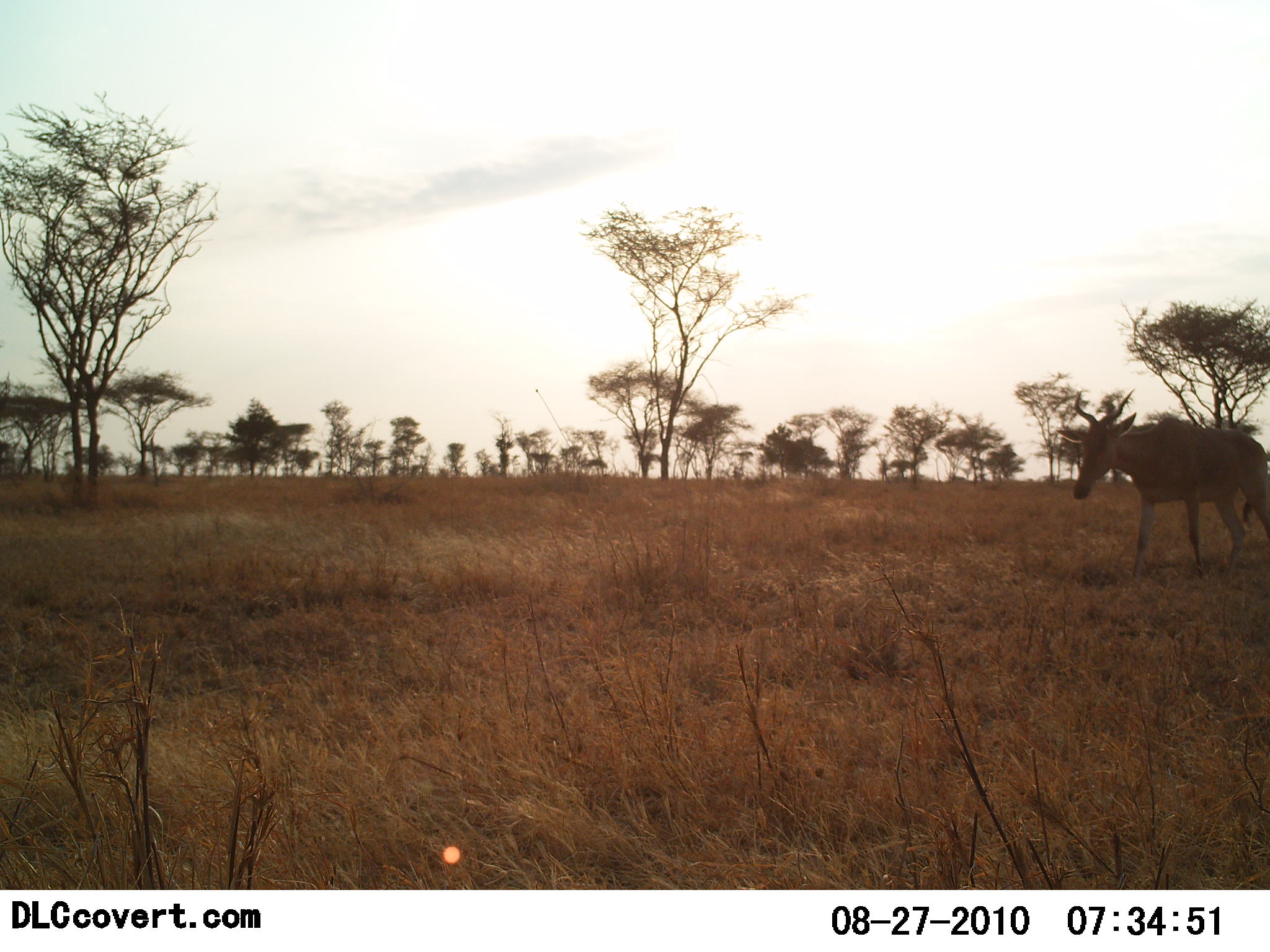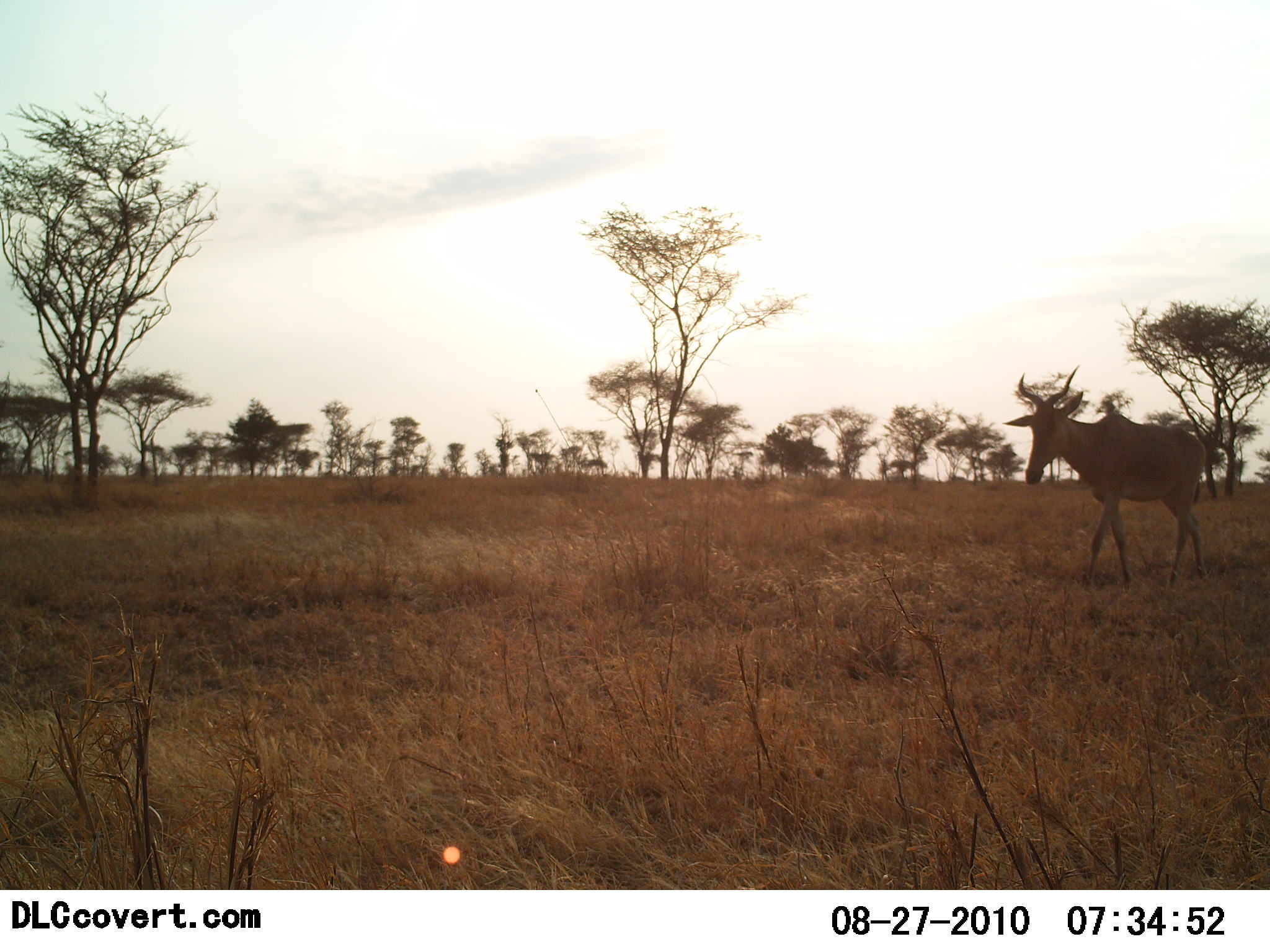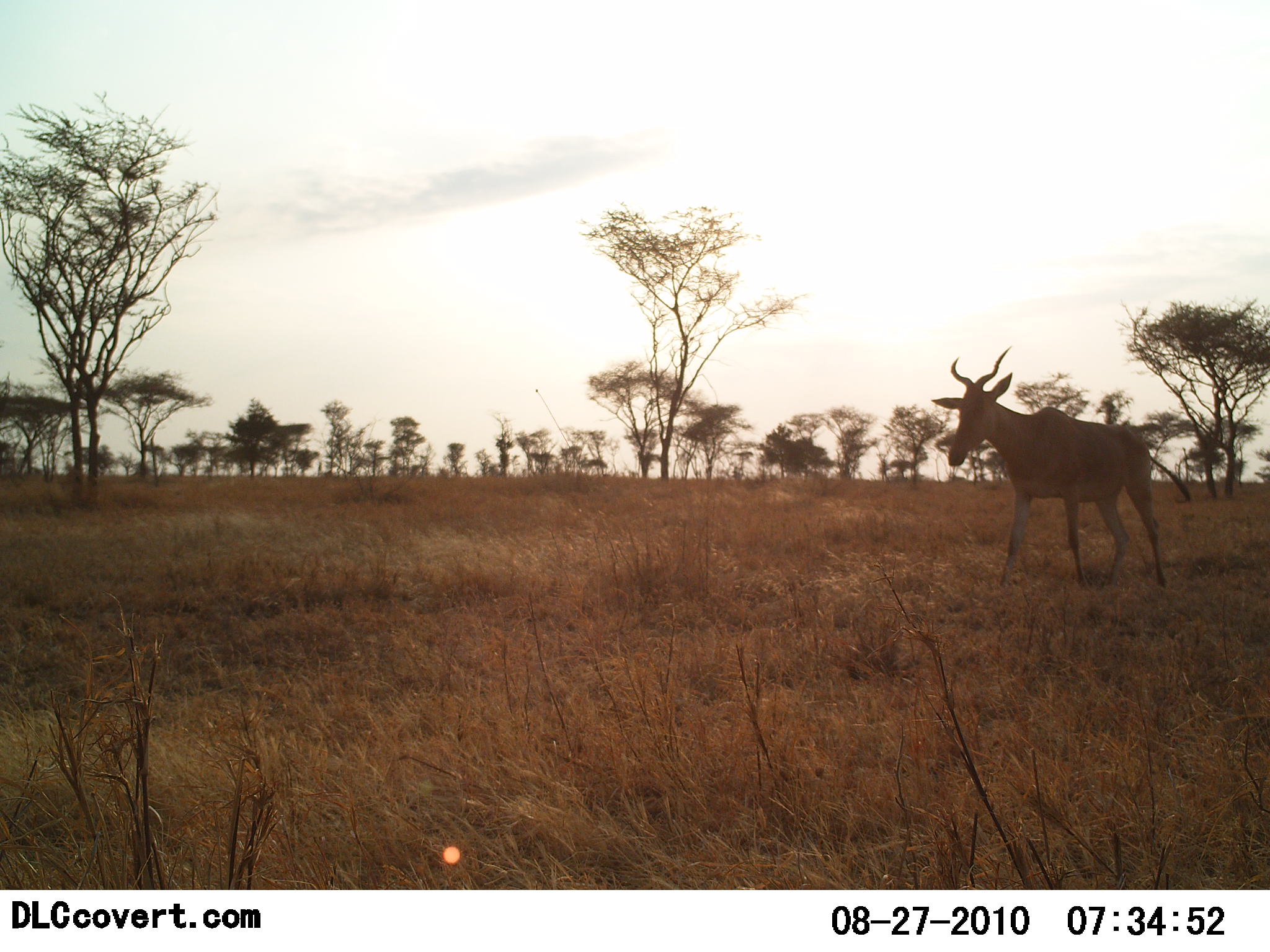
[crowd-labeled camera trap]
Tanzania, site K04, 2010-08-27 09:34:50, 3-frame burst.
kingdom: Animalia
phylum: Chordata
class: Mammalia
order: Artiodactyla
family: Bovidae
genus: Alcelaphus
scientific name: Alcelaphus buselaphus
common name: hartebeest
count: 1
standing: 10%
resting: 0%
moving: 90%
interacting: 0%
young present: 0%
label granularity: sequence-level